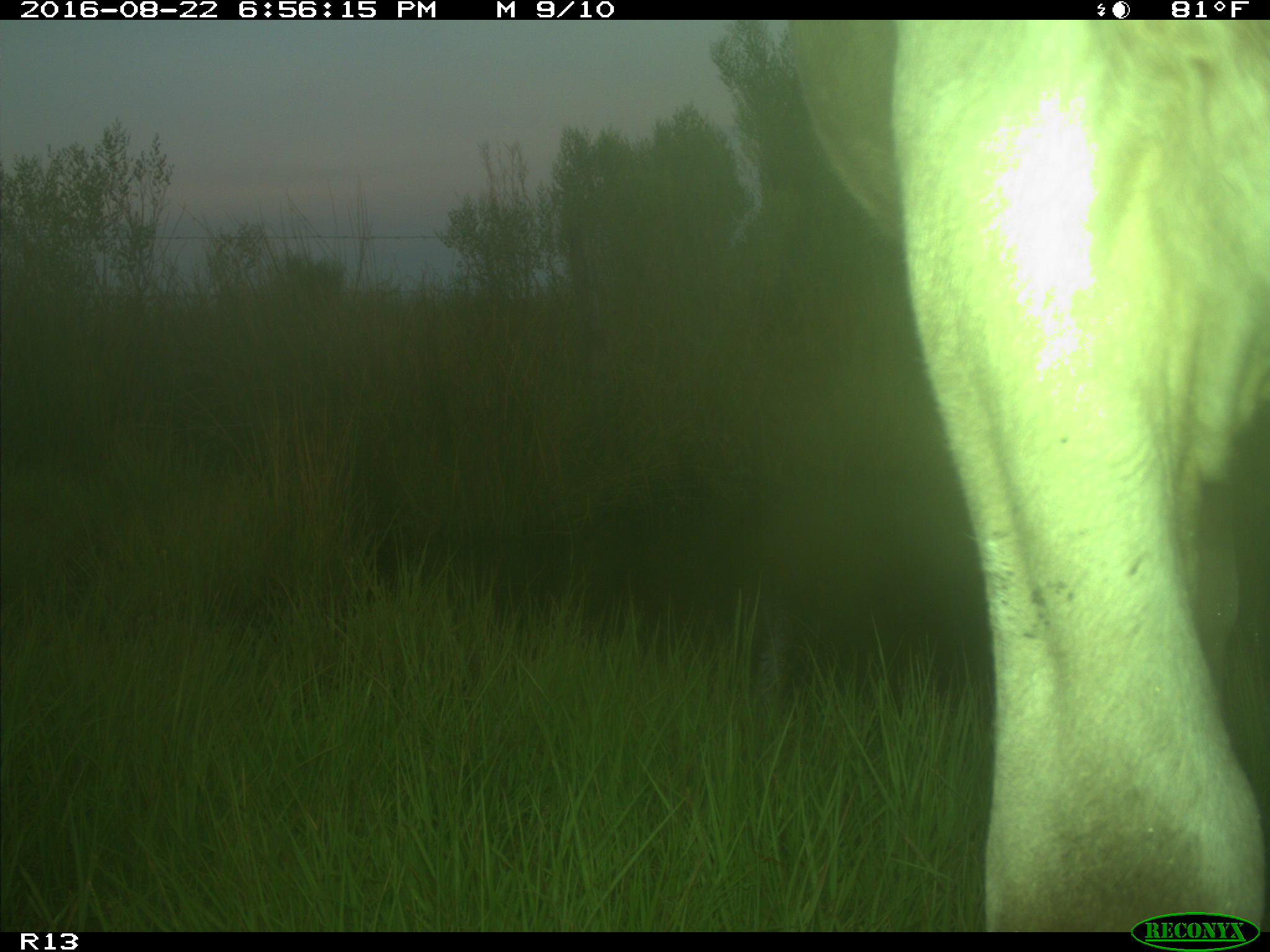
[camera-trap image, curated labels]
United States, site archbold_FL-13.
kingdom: Animalia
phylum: Chordata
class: Mammalia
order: Artiodactyla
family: Bovidae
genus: Bos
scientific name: Bos taurus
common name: domestic cow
Bos taurus (domestic cow).